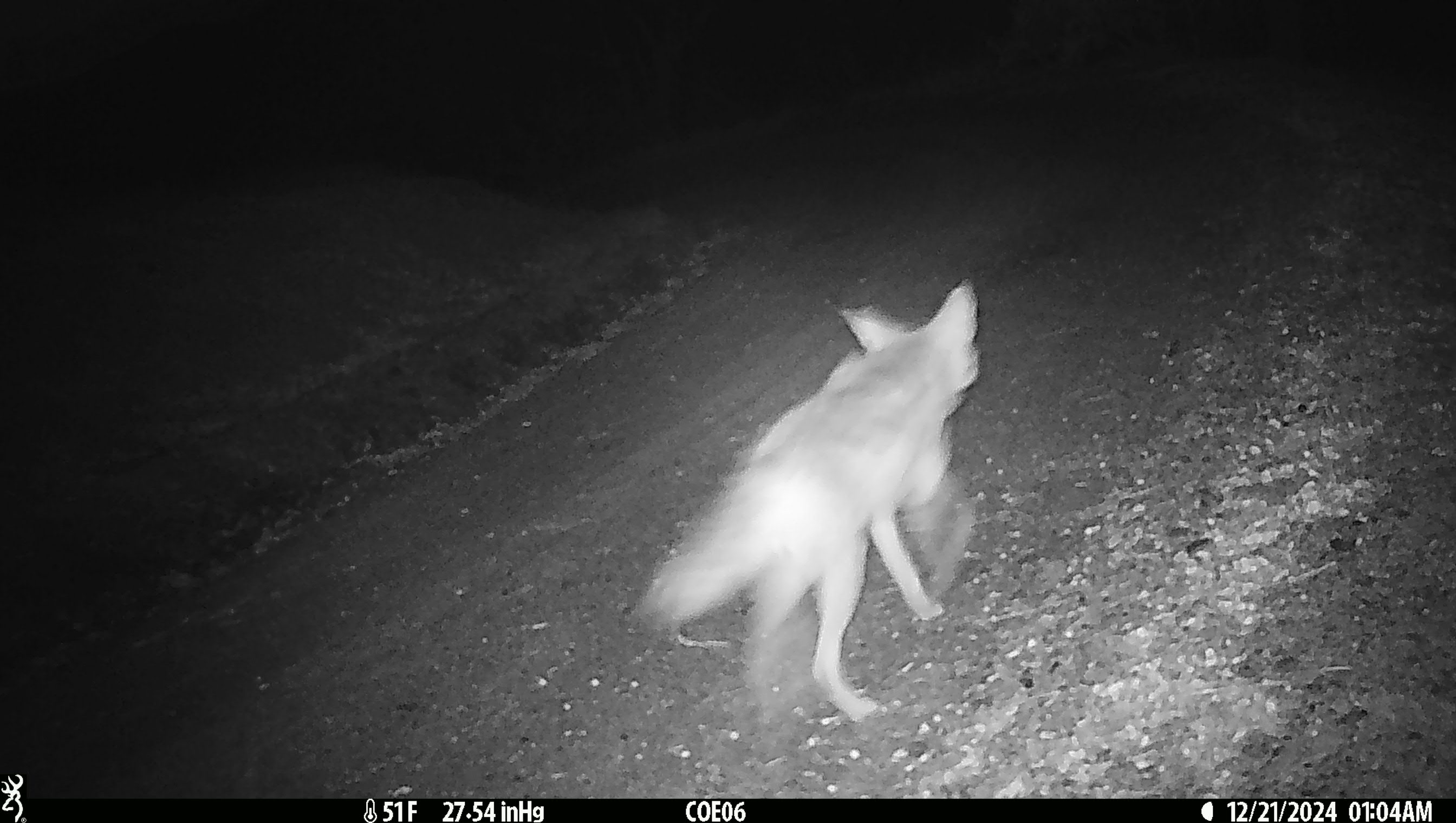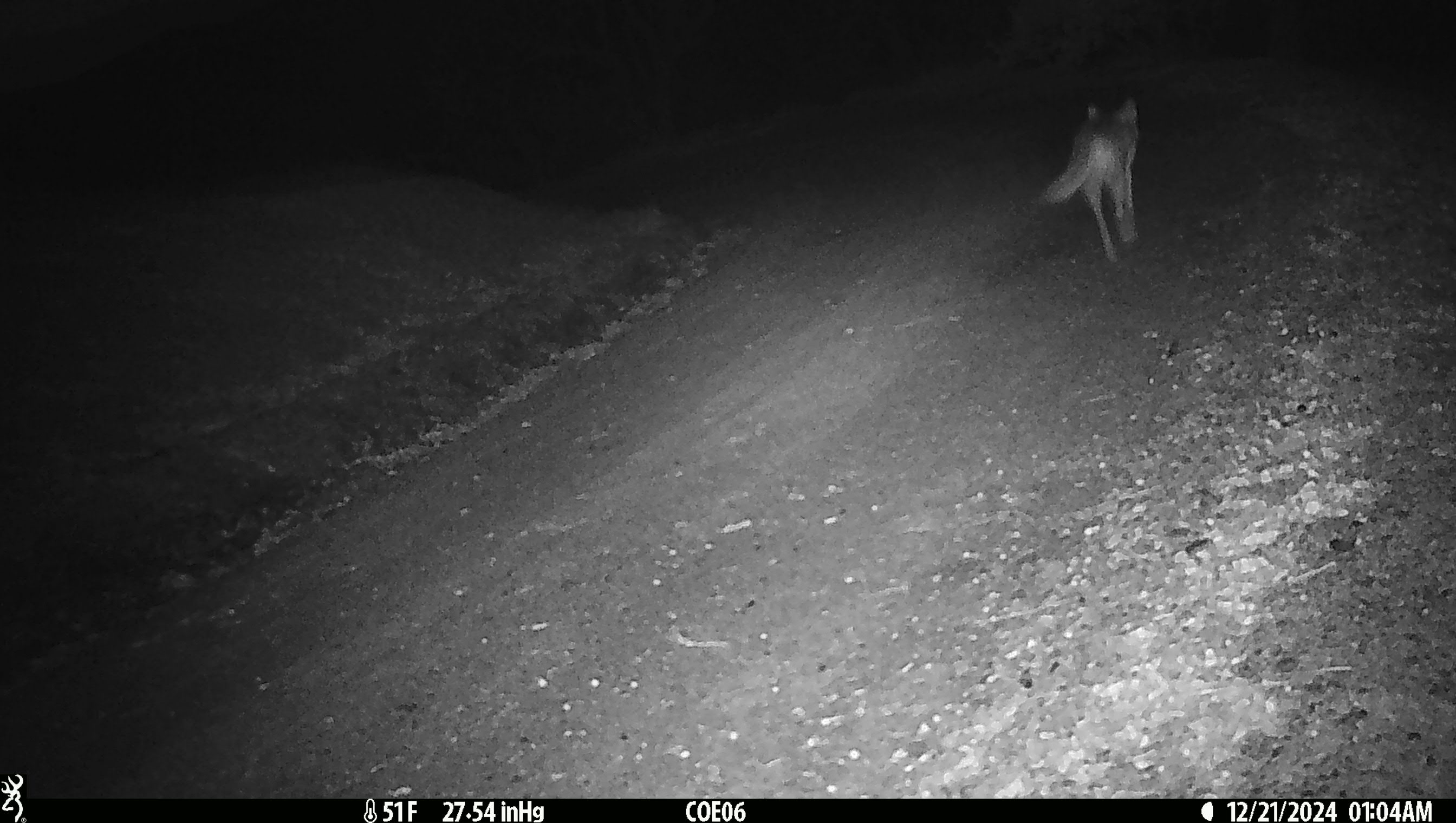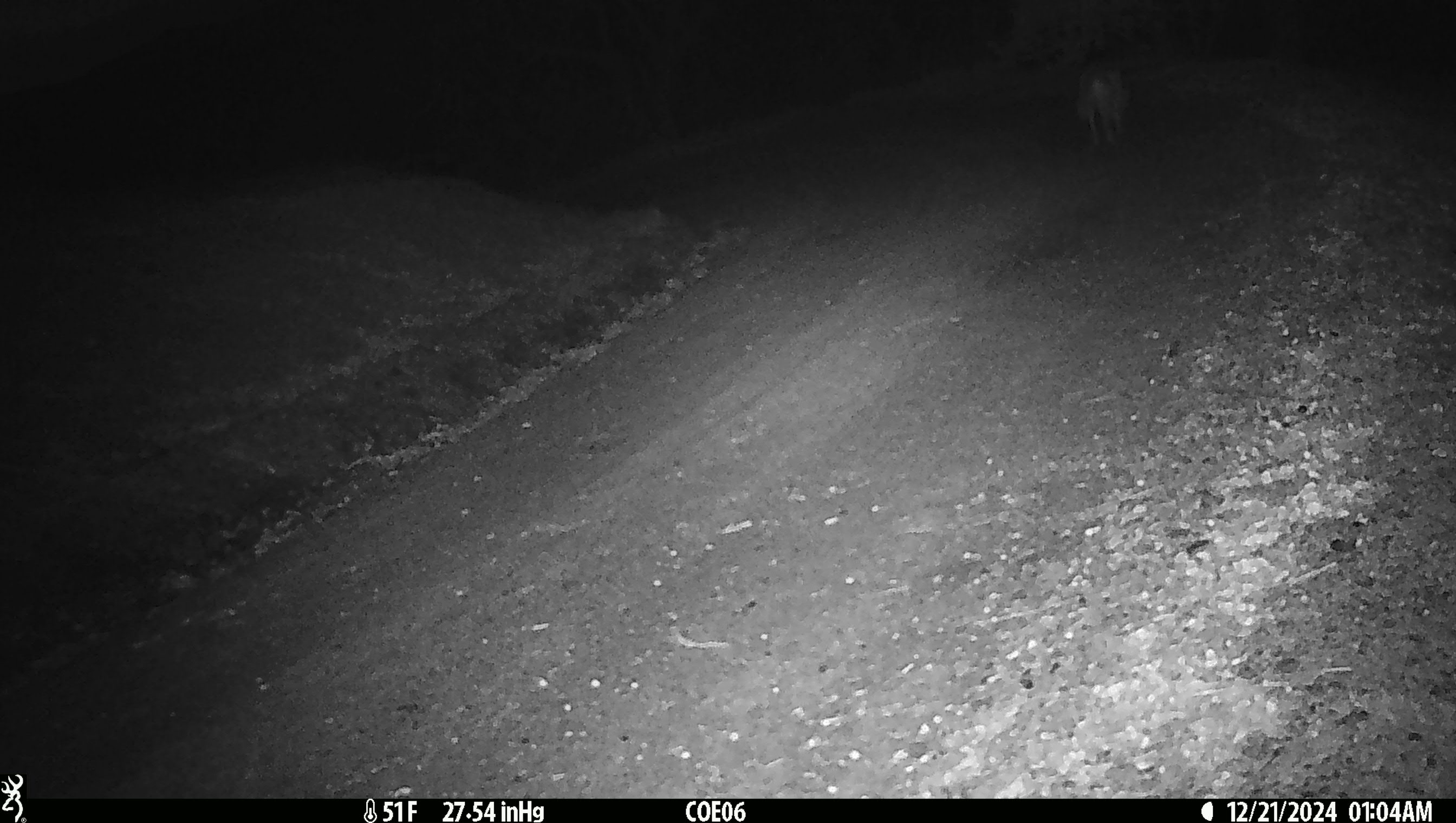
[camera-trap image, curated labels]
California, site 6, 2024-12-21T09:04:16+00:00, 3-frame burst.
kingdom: Animalia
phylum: Chordata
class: Mammalia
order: Carnivora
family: Canidae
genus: Canis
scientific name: Canis latrans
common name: coyote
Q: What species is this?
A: Coyote (Canis latrans).